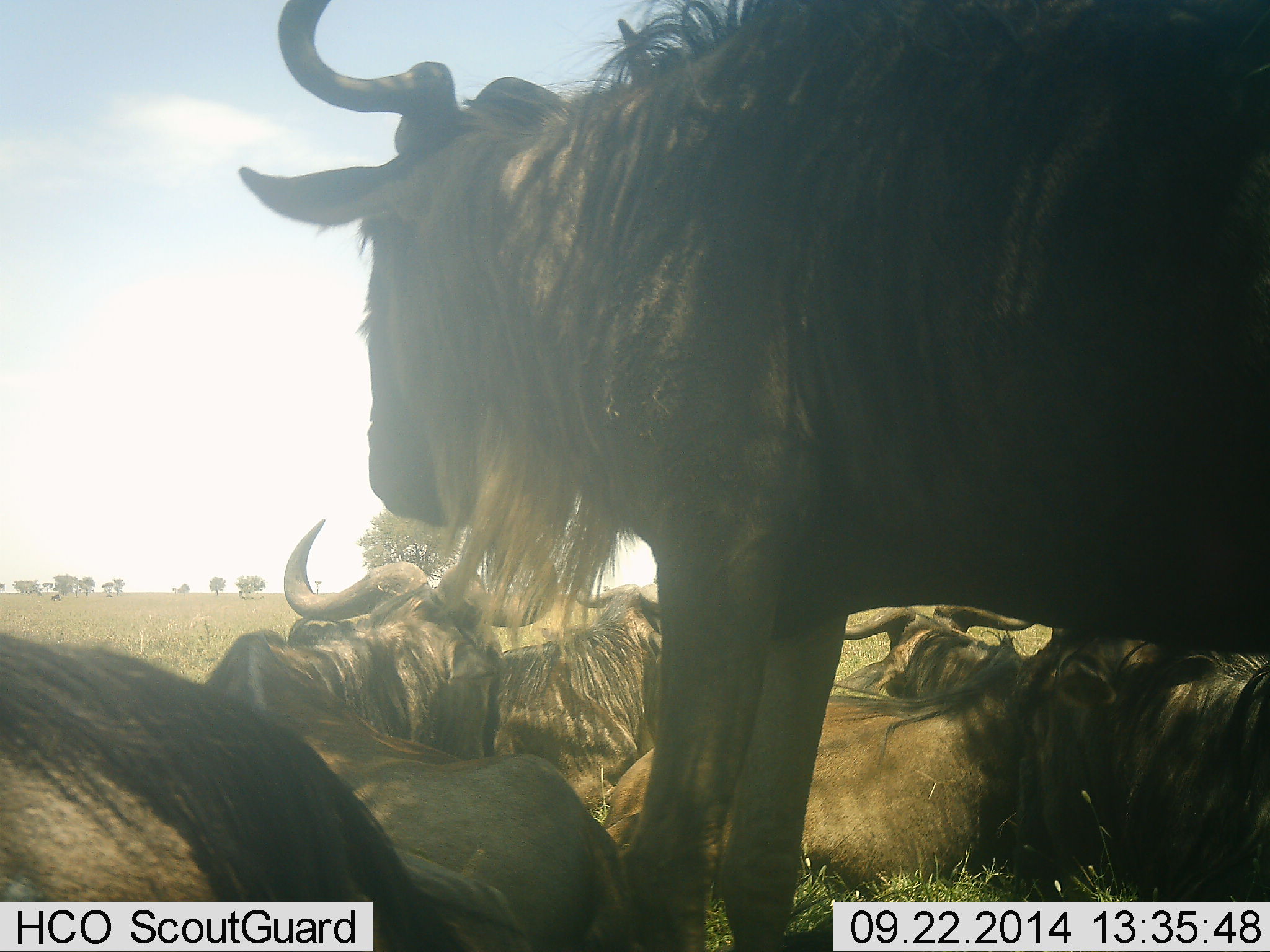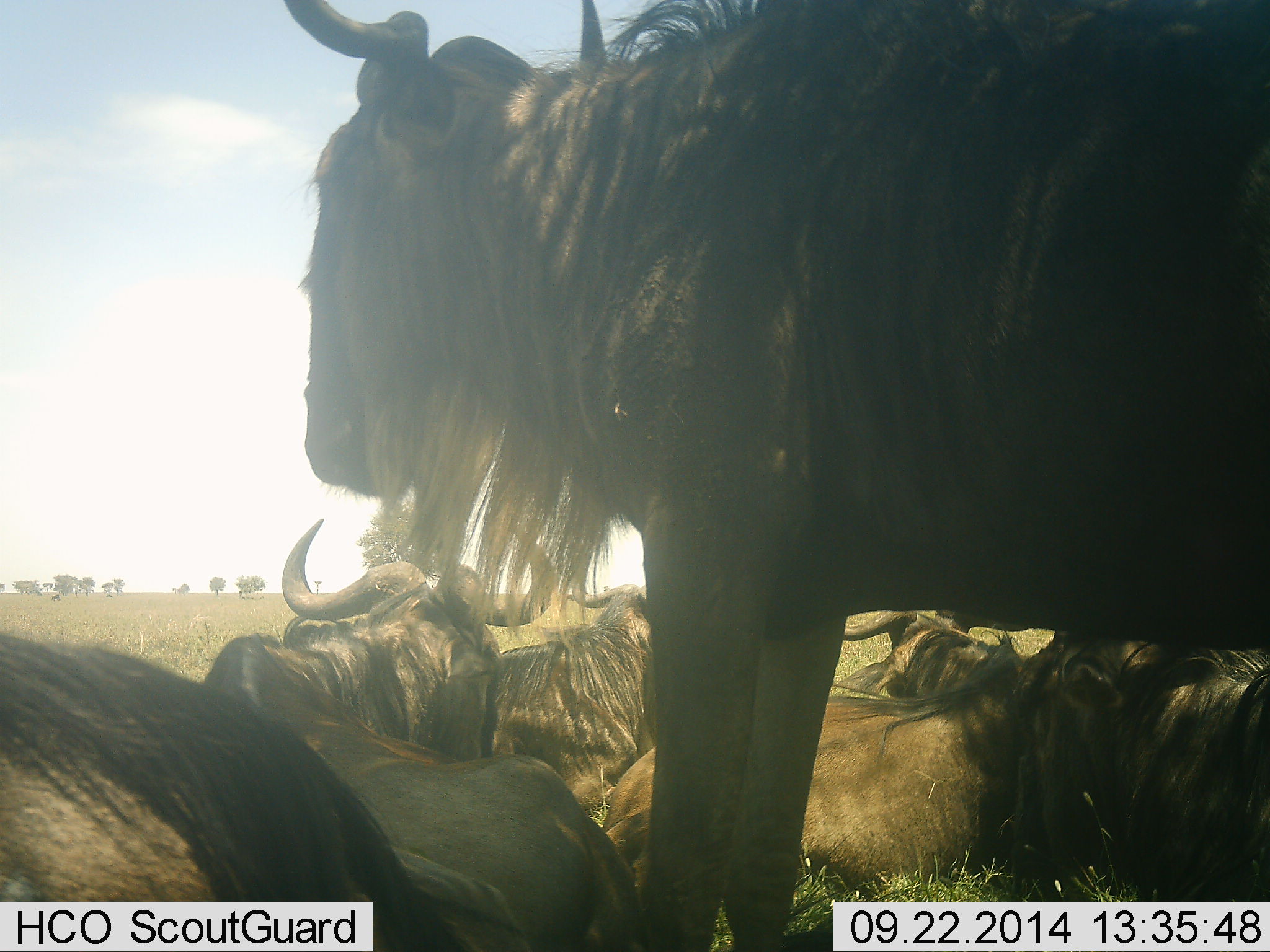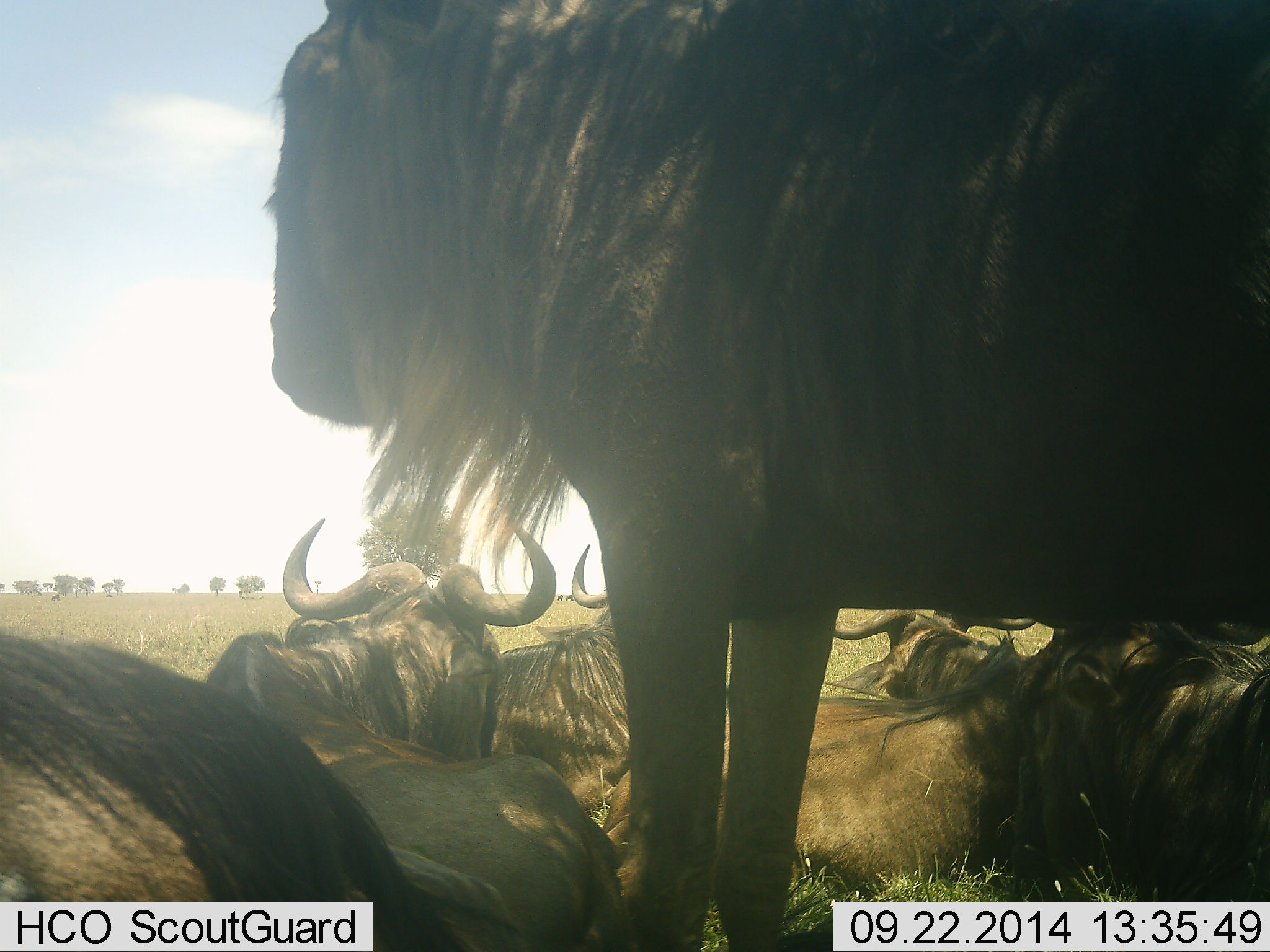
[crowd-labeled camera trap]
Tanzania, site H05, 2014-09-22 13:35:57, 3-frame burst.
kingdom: Animalia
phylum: Chordata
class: Mammalia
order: Artiodactyla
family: Bovidae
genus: Connochaetes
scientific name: Connochaetes taurinus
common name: blue wildebeest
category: wildebeest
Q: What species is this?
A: Wildebeest (blue wildebeest) (Connochaetes taurinus).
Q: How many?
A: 6.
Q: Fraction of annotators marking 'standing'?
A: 60%.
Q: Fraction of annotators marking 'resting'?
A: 100%.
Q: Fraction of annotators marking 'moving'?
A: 0%.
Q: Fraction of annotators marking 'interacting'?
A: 0%.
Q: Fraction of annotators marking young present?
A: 0%.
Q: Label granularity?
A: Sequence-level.